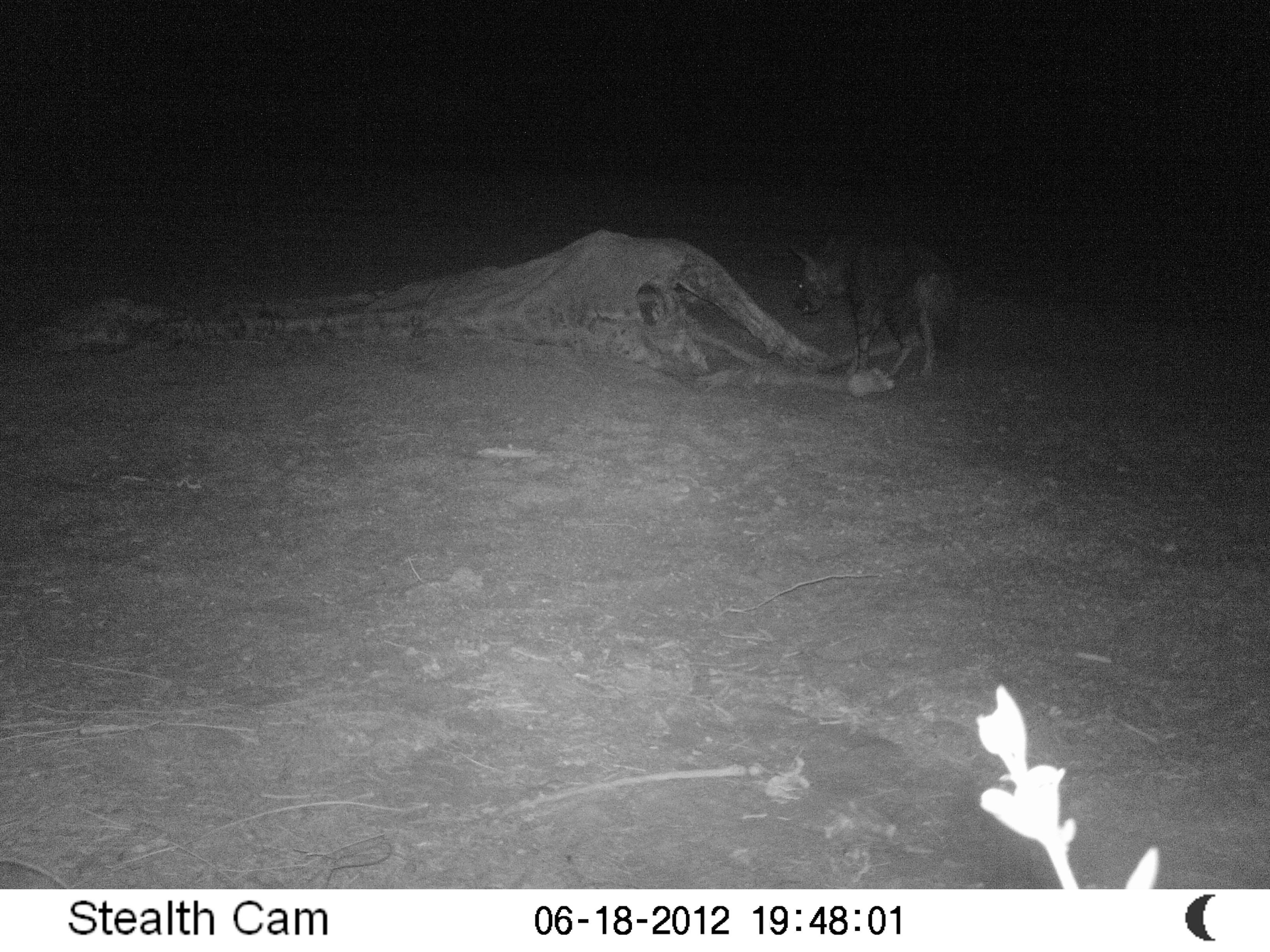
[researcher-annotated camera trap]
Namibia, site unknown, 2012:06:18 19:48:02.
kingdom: Animalia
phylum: Chordata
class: Mammalia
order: Carnivora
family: Hyaenidae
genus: Parahyaena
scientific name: Parahyaena brunnea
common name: brown hyena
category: hyaena brunnea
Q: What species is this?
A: Hyaena brunnea (brown hyena) (Parahyaena brunnea).